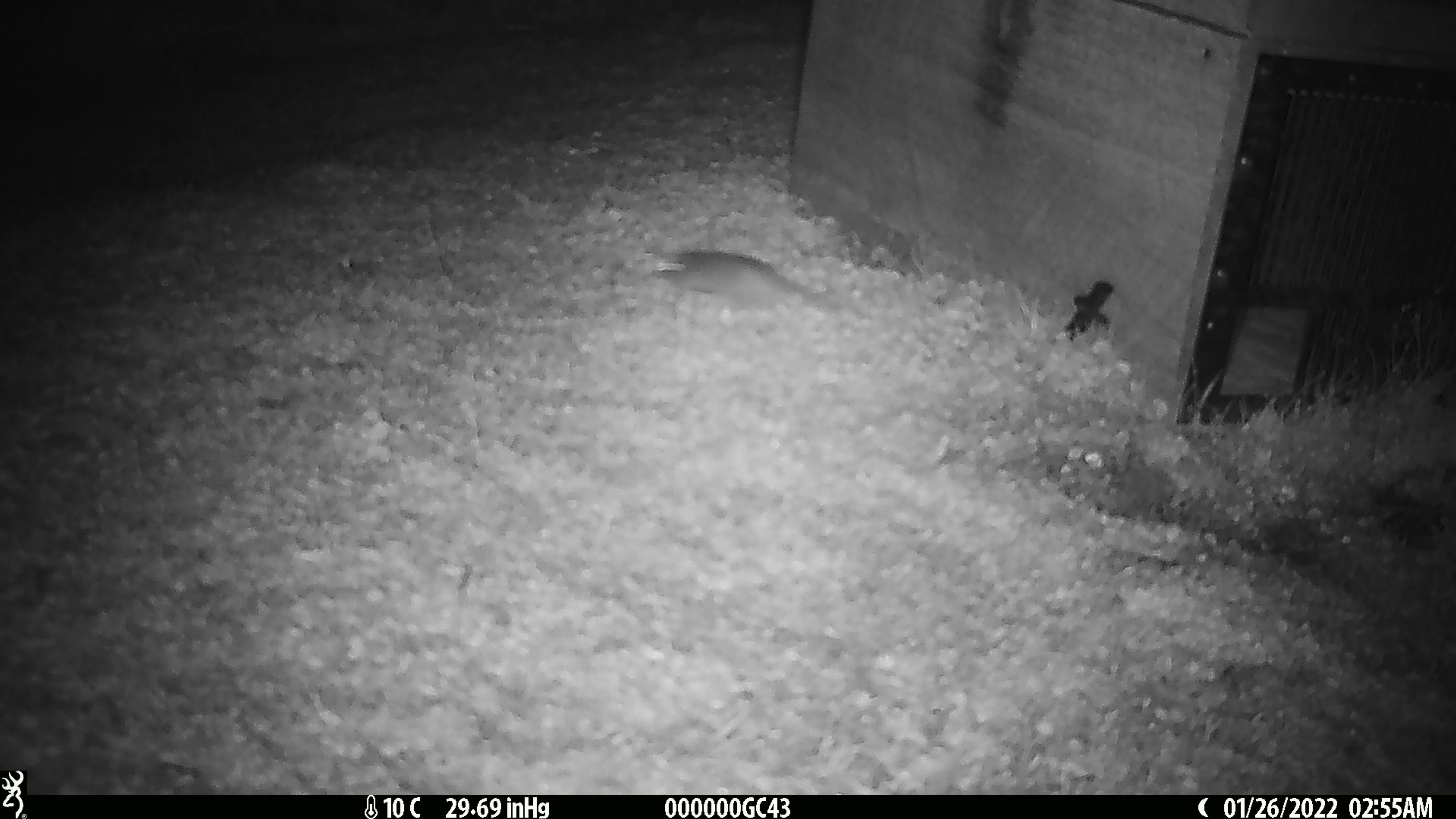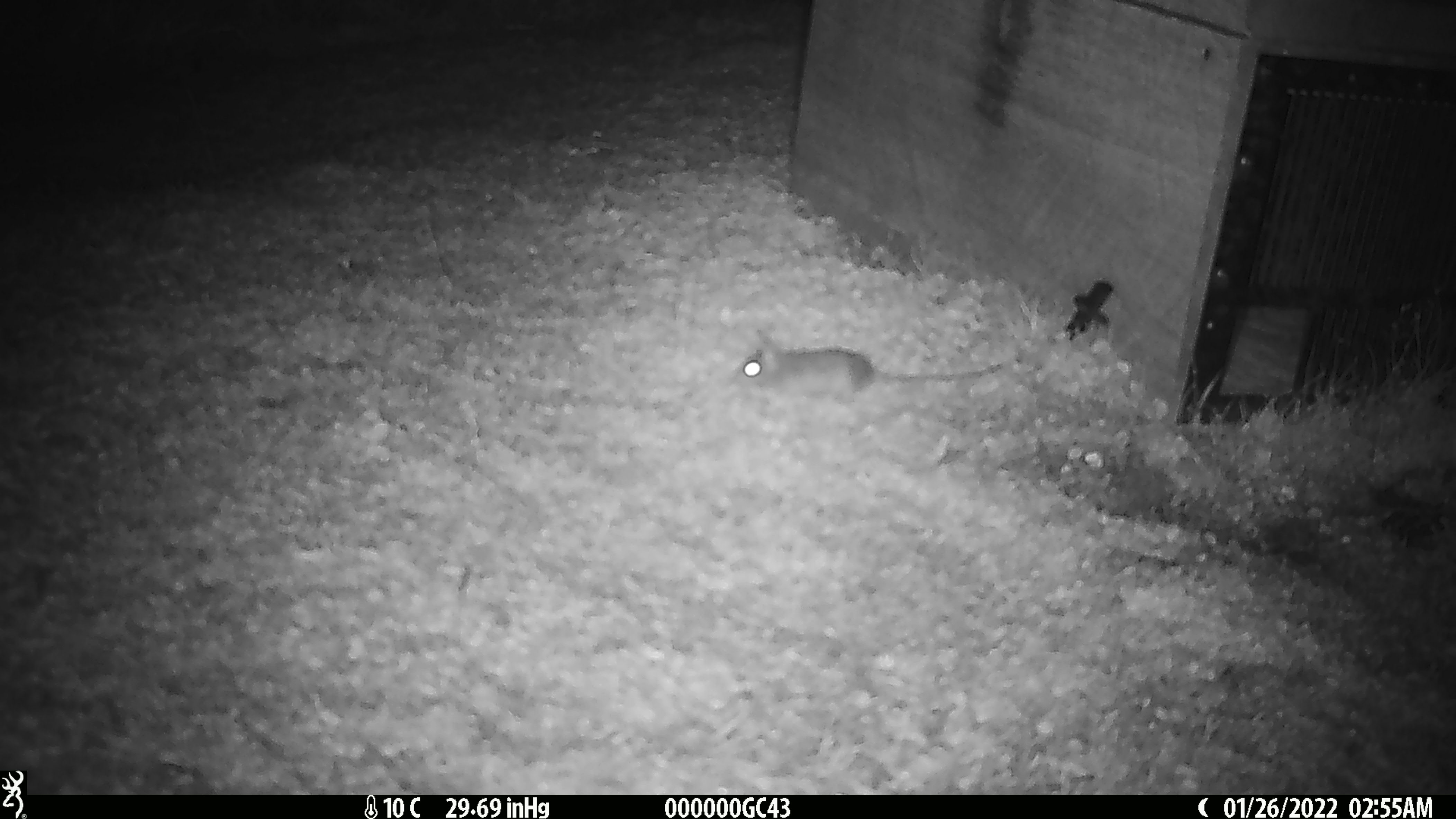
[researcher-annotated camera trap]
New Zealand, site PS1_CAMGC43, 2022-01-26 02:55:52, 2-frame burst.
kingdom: Animalia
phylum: Chordata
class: Mammalia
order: Rodentia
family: Muridae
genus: Mus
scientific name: Mus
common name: mouse